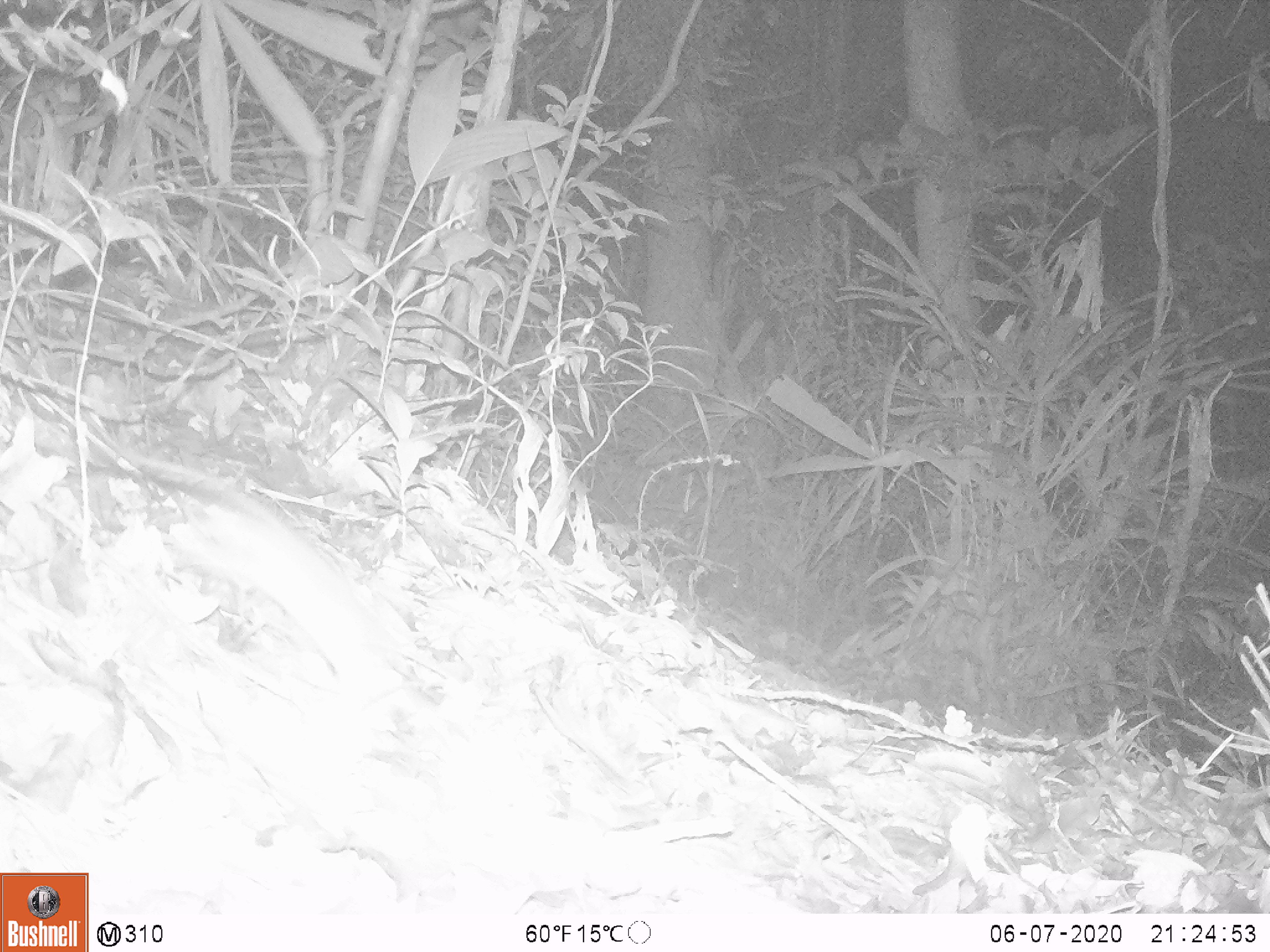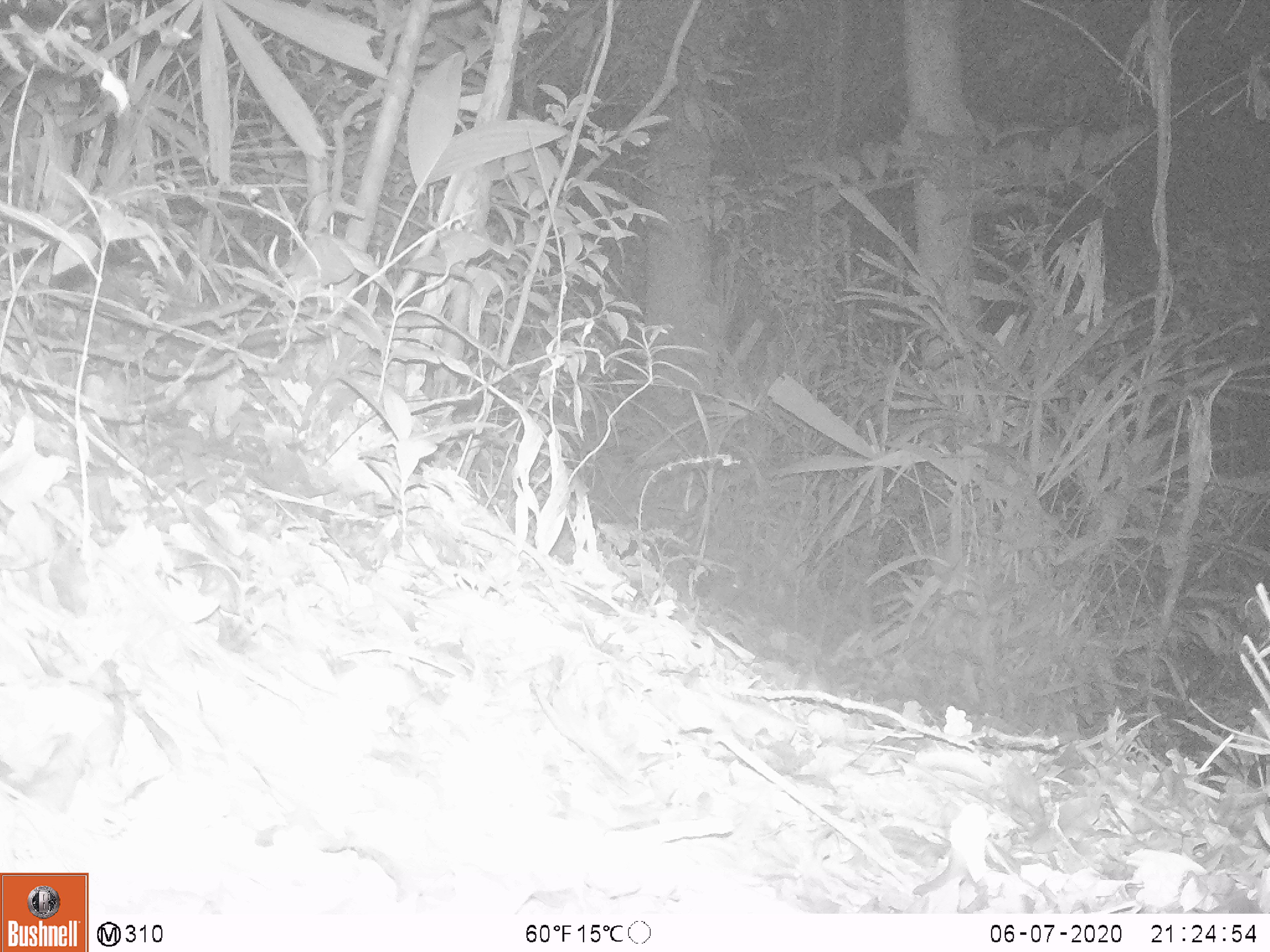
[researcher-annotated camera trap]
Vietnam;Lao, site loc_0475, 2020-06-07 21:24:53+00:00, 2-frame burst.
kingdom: Animalia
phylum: Chordata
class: Mammalia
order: Rodentia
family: Muridae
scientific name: Muridae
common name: old-world mice and rats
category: unidentified murid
Unidentified murid (old-world mice and rats) (Muridae). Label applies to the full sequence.